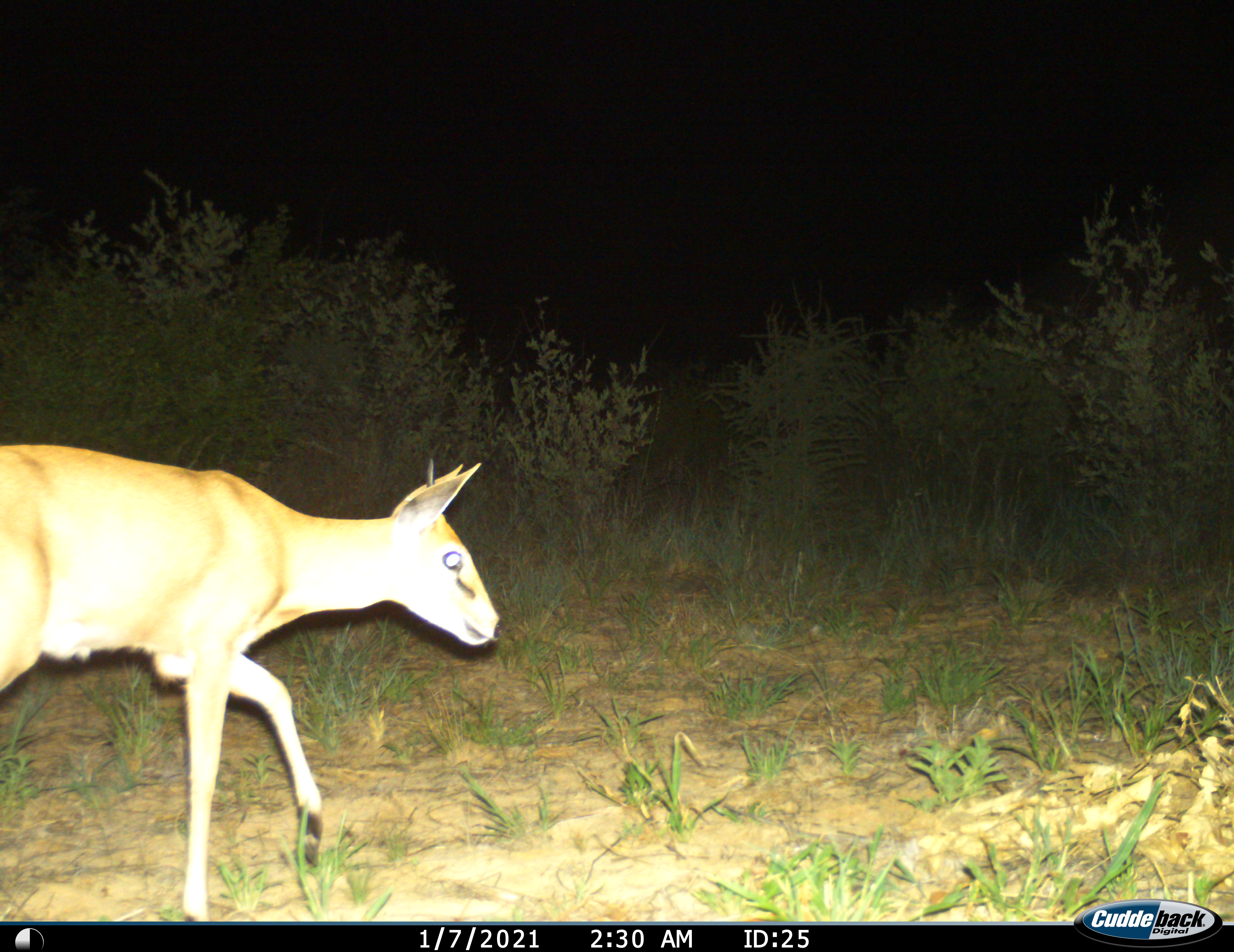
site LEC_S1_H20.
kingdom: Animalia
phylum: Chordata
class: Mammalia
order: Artiodactyla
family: Bovidae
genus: Sylvicapra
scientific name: Sylvicapra grimmia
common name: common duiker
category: duikercommongrey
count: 1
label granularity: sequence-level